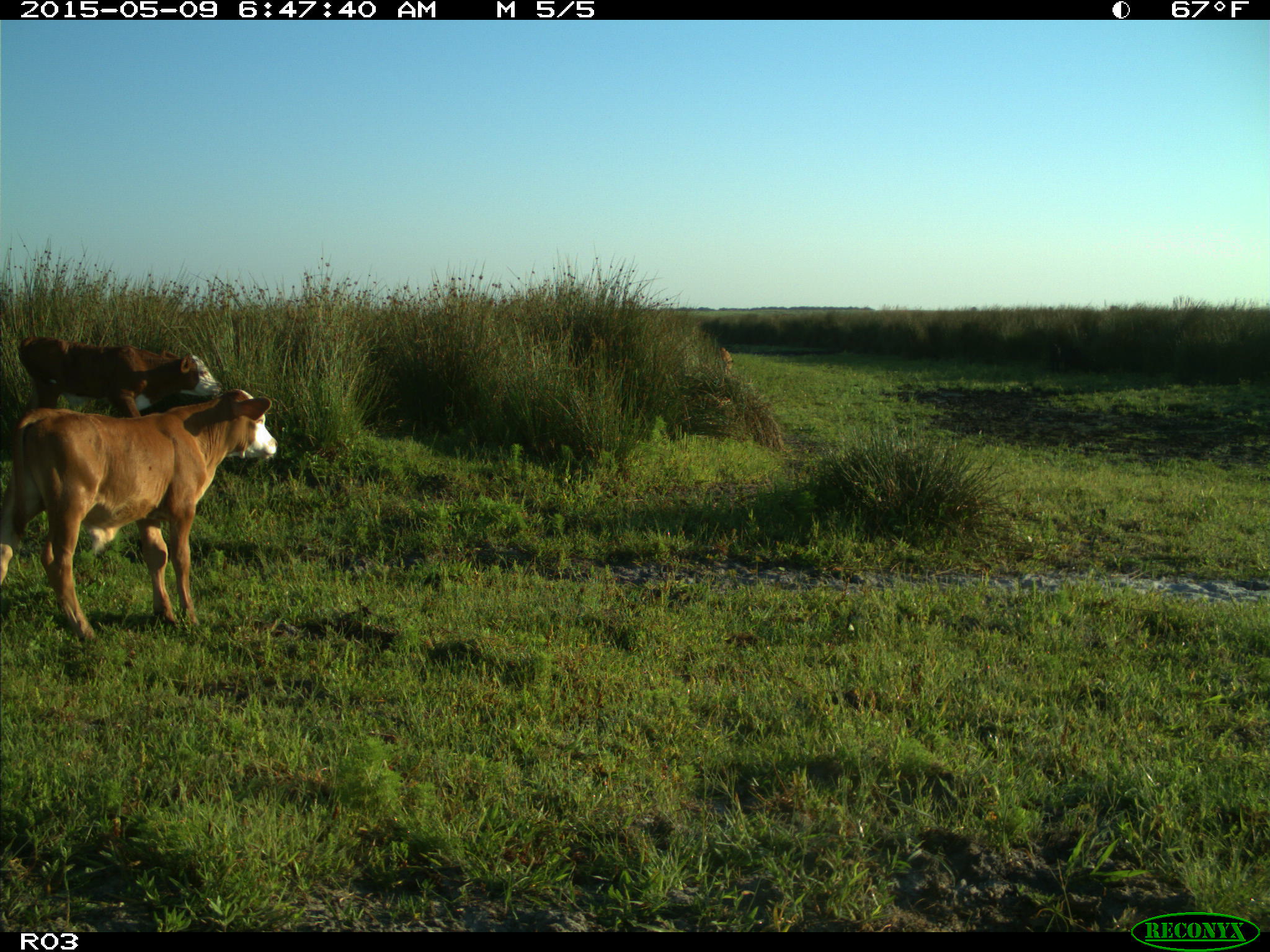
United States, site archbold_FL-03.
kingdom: Animalia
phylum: Chordata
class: Mammalia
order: Artiodactyla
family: Bovidae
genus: Bos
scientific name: Bos taurus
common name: domestic cow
Bos taurus (domestic cow).